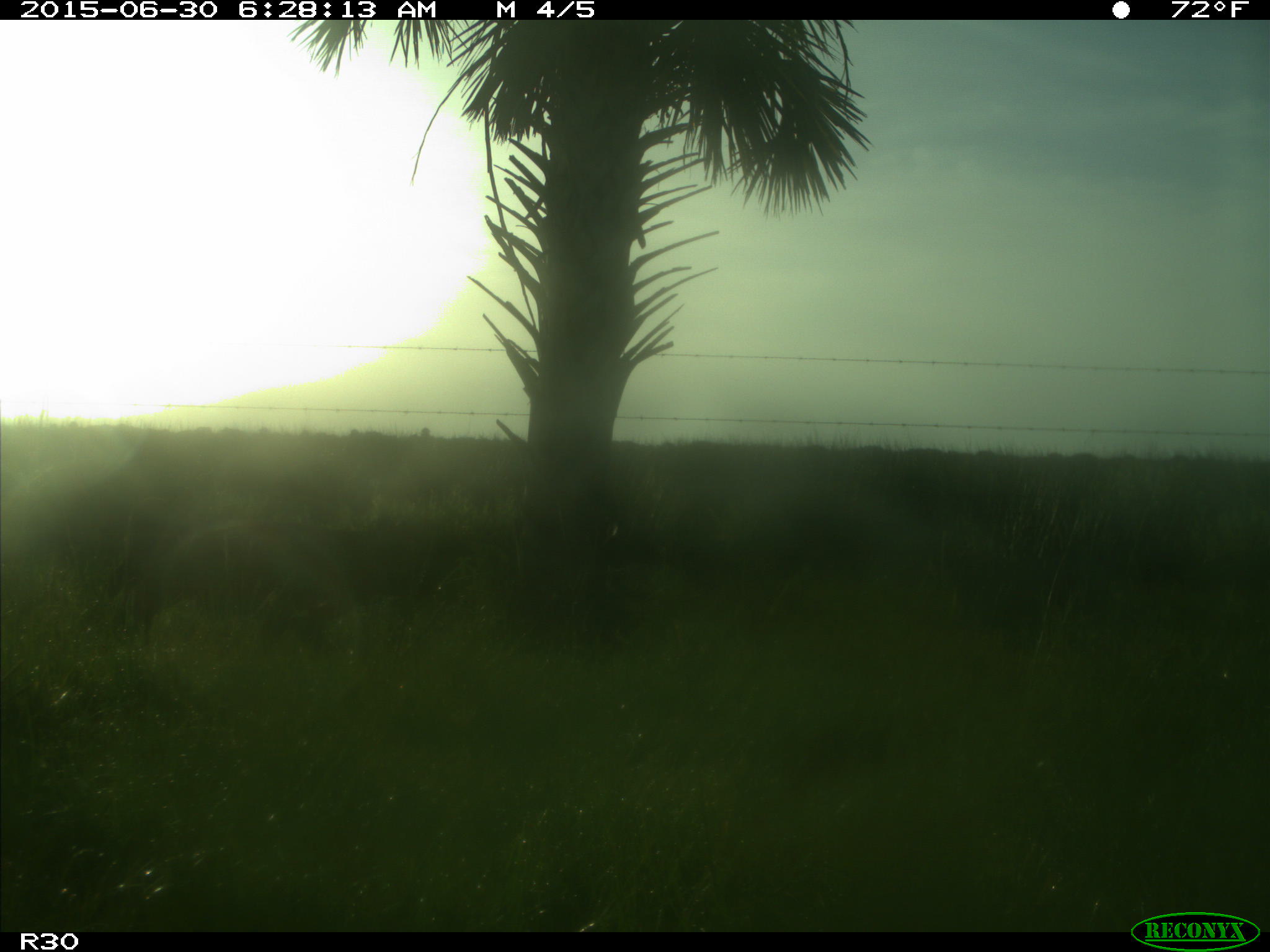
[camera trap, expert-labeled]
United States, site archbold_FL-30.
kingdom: Animalia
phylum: Chordata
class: Mammalia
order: Artiodactyla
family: Bovidae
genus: Bos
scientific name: Bos taurus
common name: domestic cow